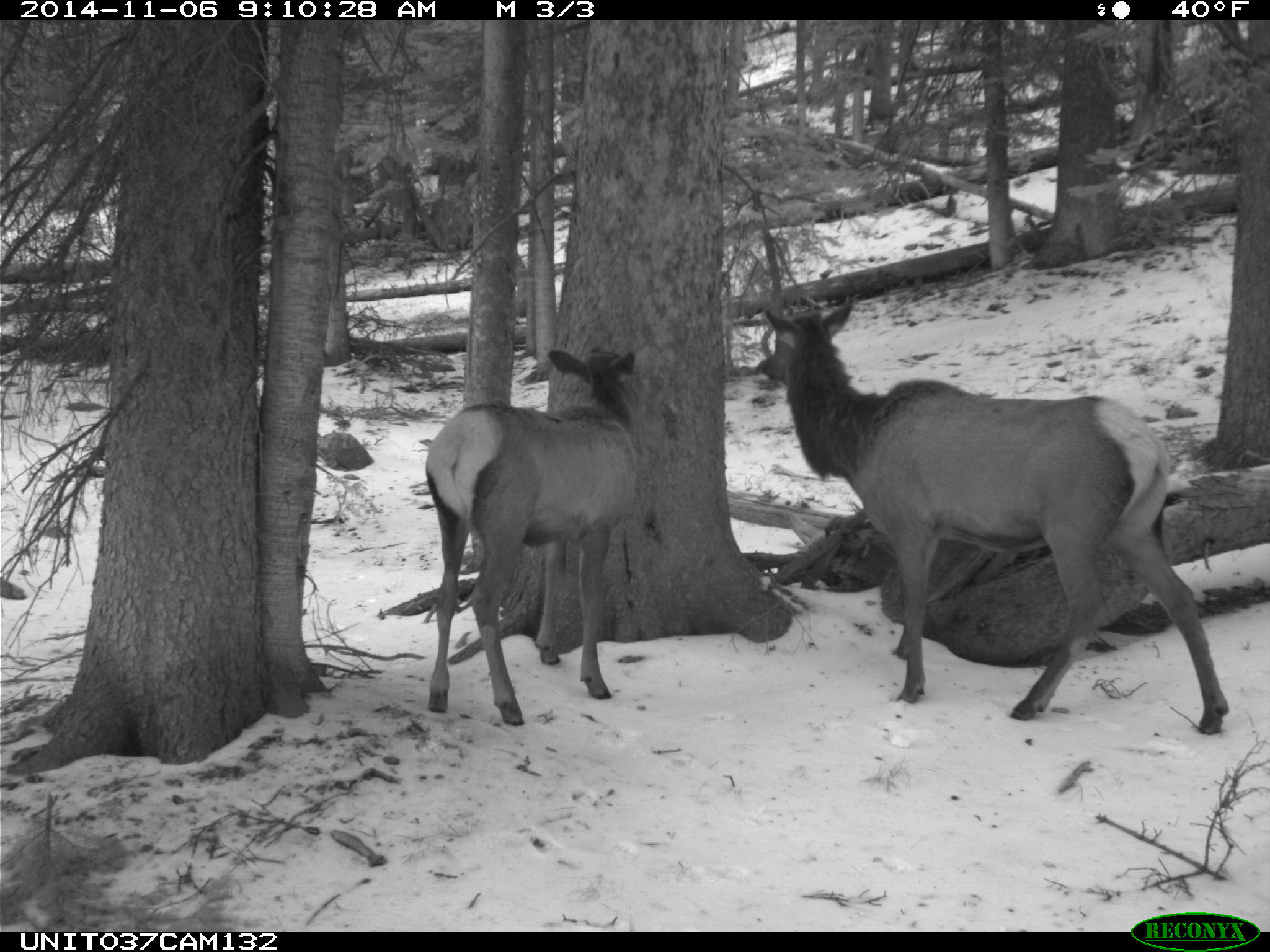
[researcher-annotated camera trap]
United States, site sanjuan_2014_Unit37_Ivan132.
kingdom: Animalia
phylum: Chordata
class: Mammalia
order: Artiodactyla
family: Cervidae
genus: Cervus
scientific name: Cervus elaphus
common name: red deer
Cervus elaphus (red deer).